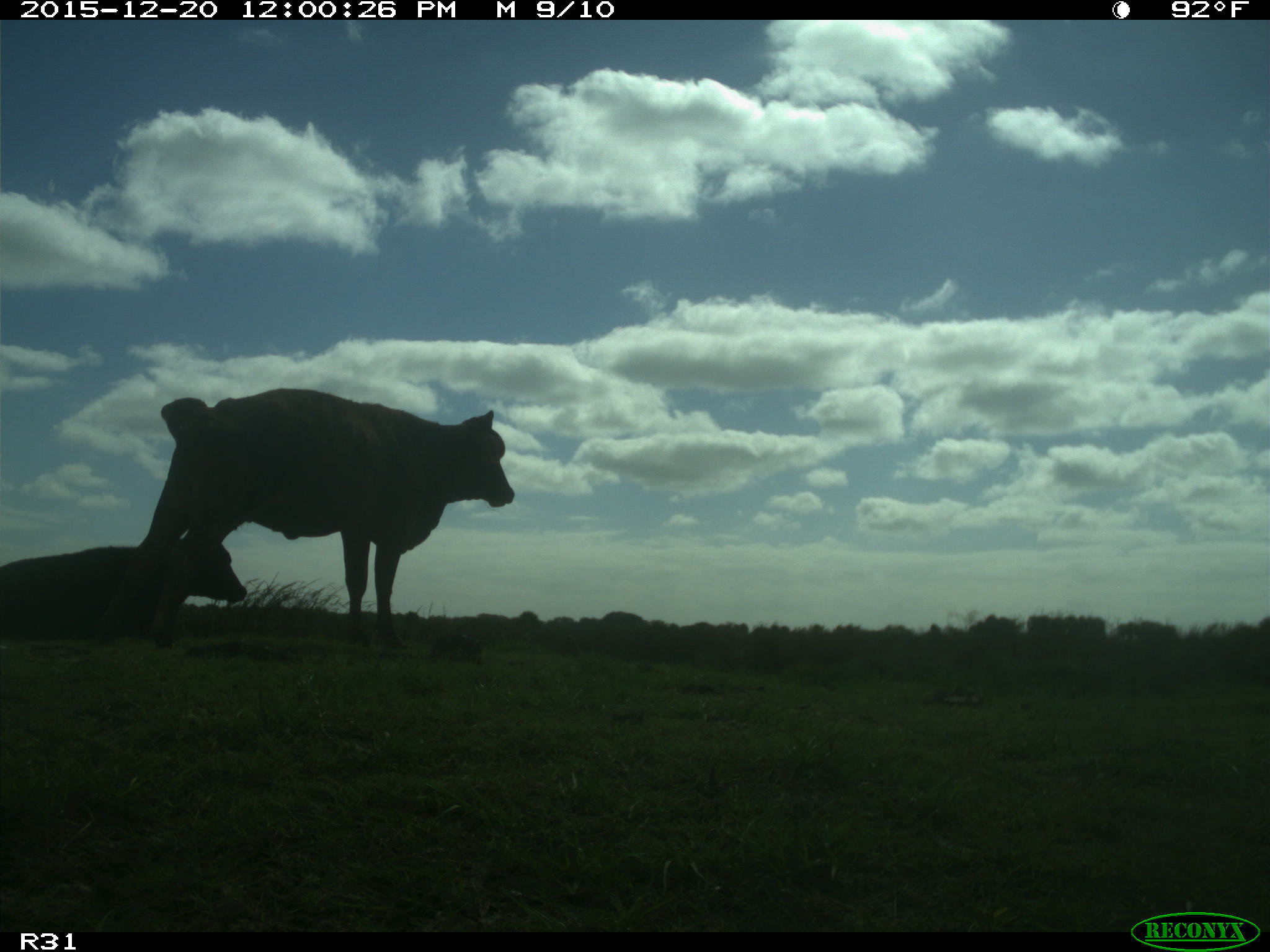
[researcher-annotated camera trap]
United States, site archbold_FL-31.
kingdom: Animalia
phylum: Chordata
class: Mammalia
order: Artiodactyla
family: Bovidae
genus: Bos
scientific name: Bos taurus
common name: domestic cow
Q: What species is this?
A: Bos taurus (domestic cow).